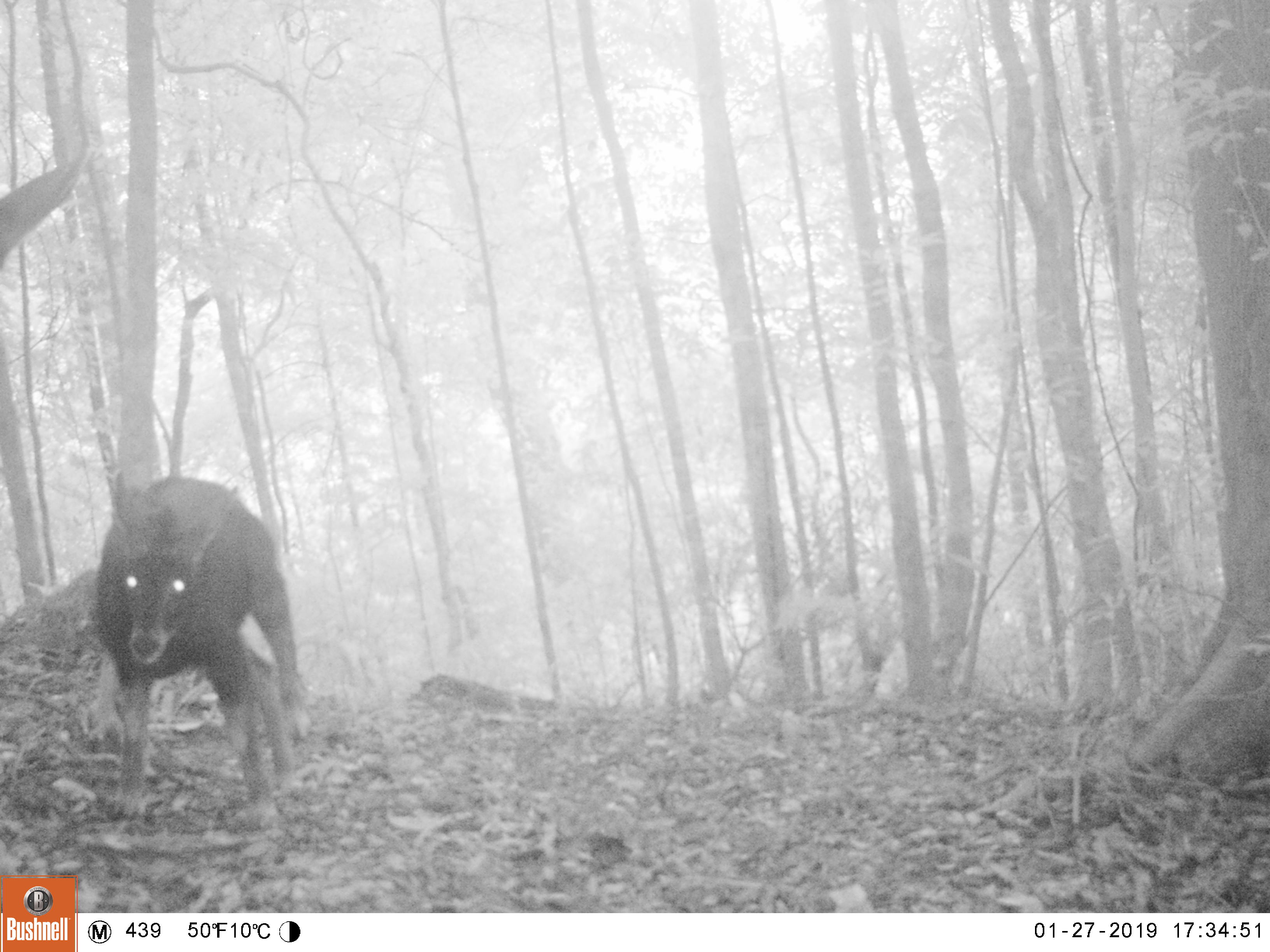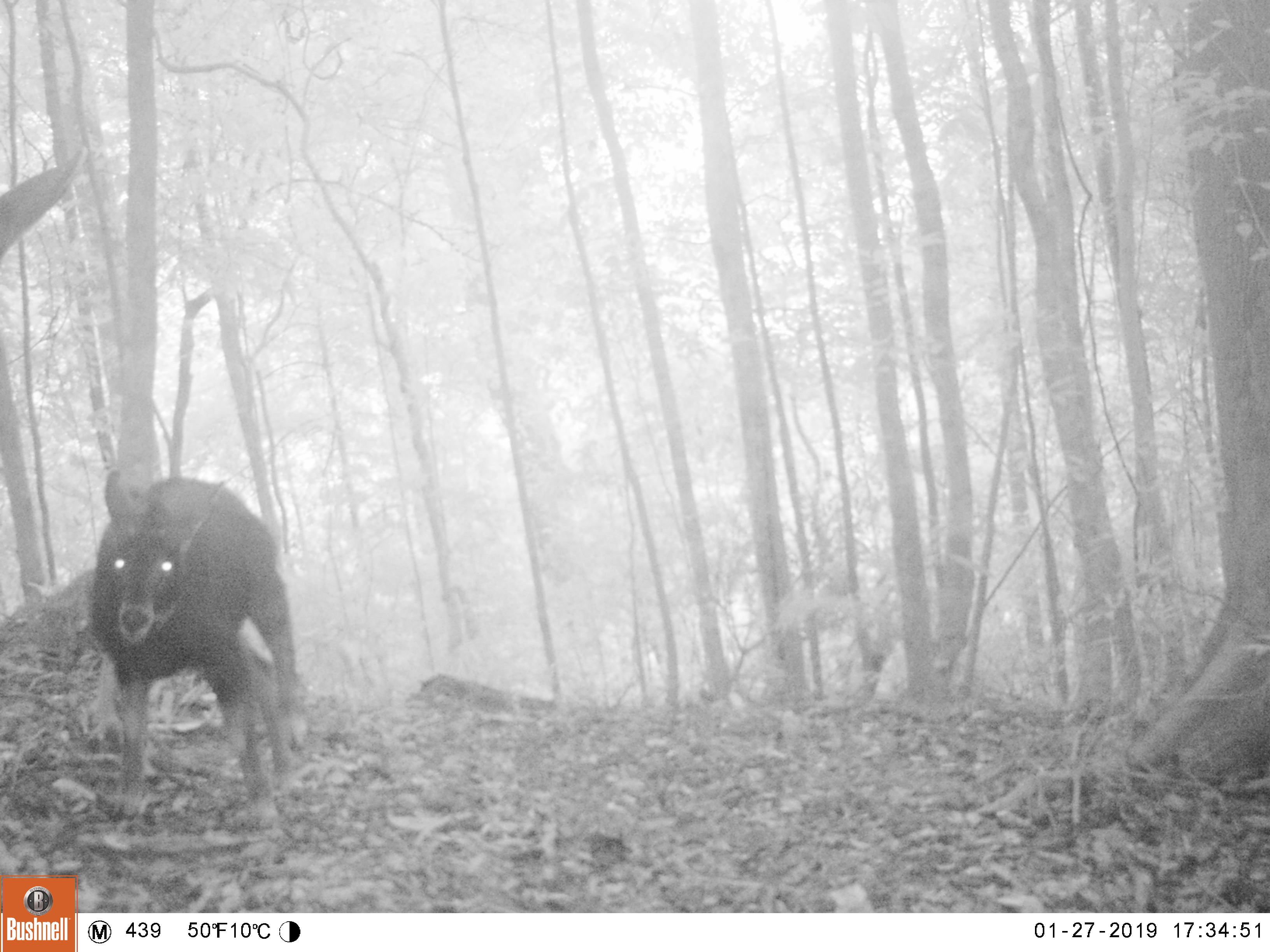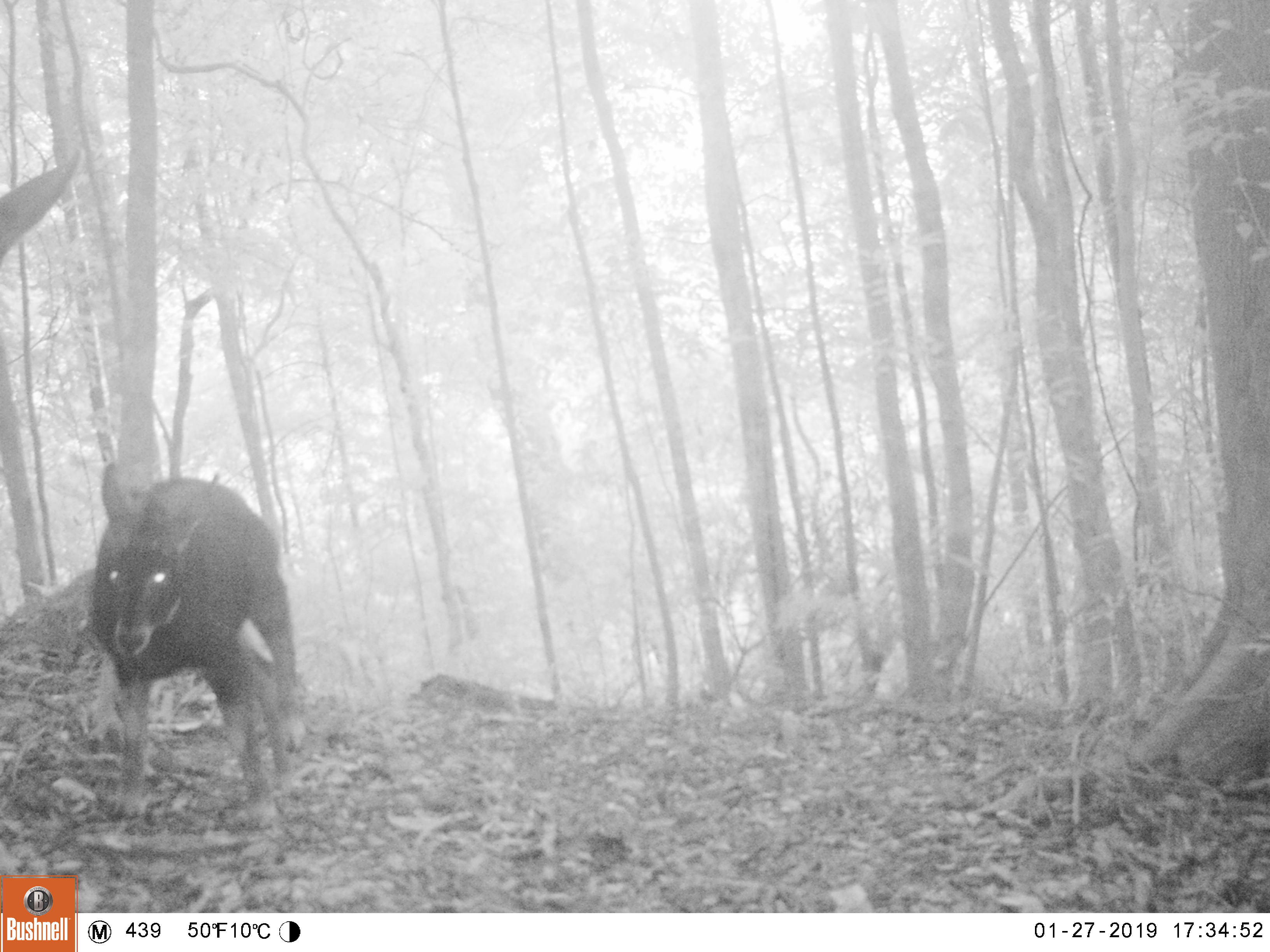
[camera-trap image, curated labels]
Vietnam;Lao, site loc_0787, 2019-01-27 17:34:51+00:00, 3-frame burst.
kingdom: Animalia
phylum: Chordata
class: Mammalia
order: Artiodactyla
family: Bovidae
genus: Capricornis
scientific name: Capricornis sumatraensis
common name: chinese serow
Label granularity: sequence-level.